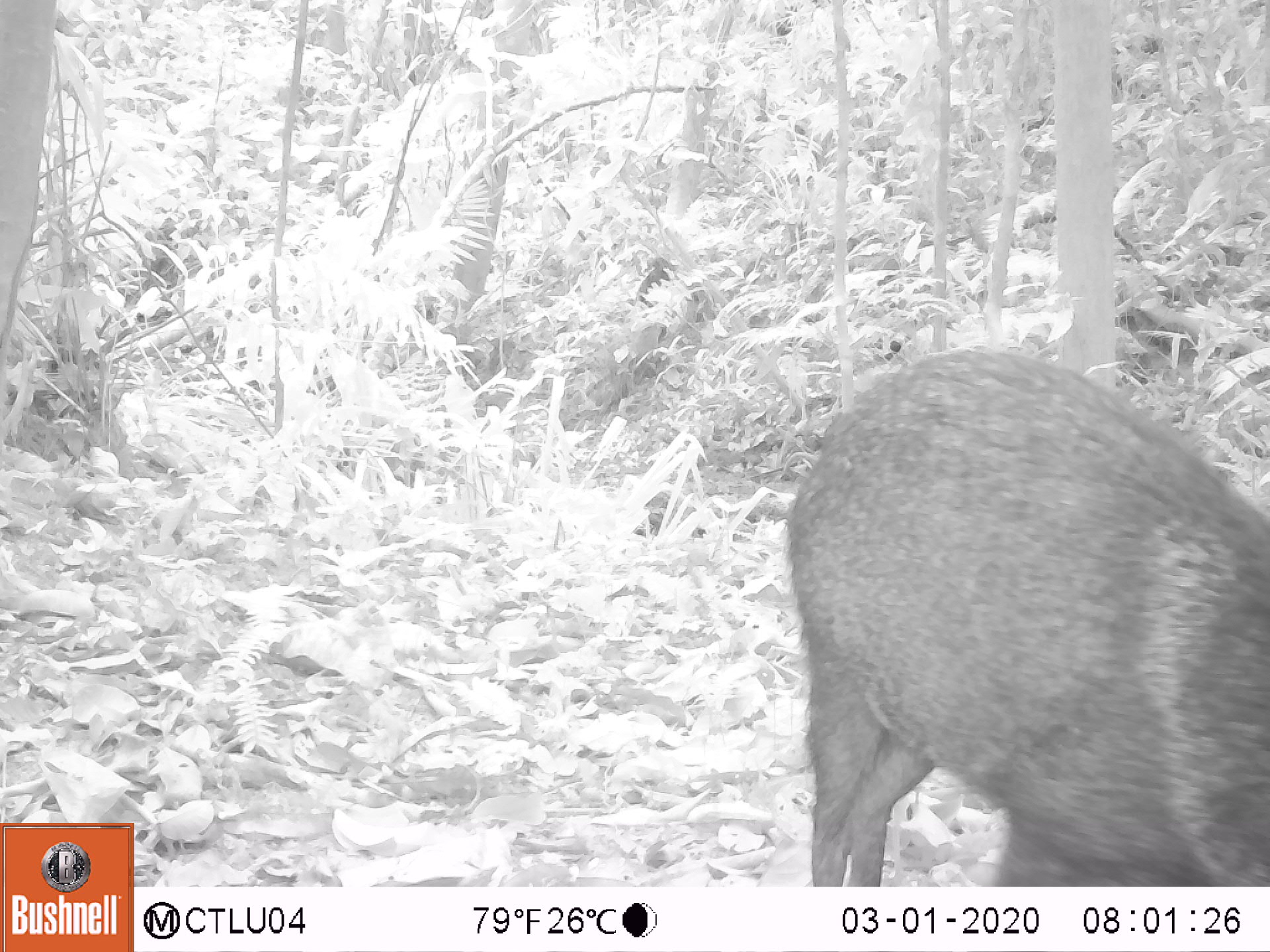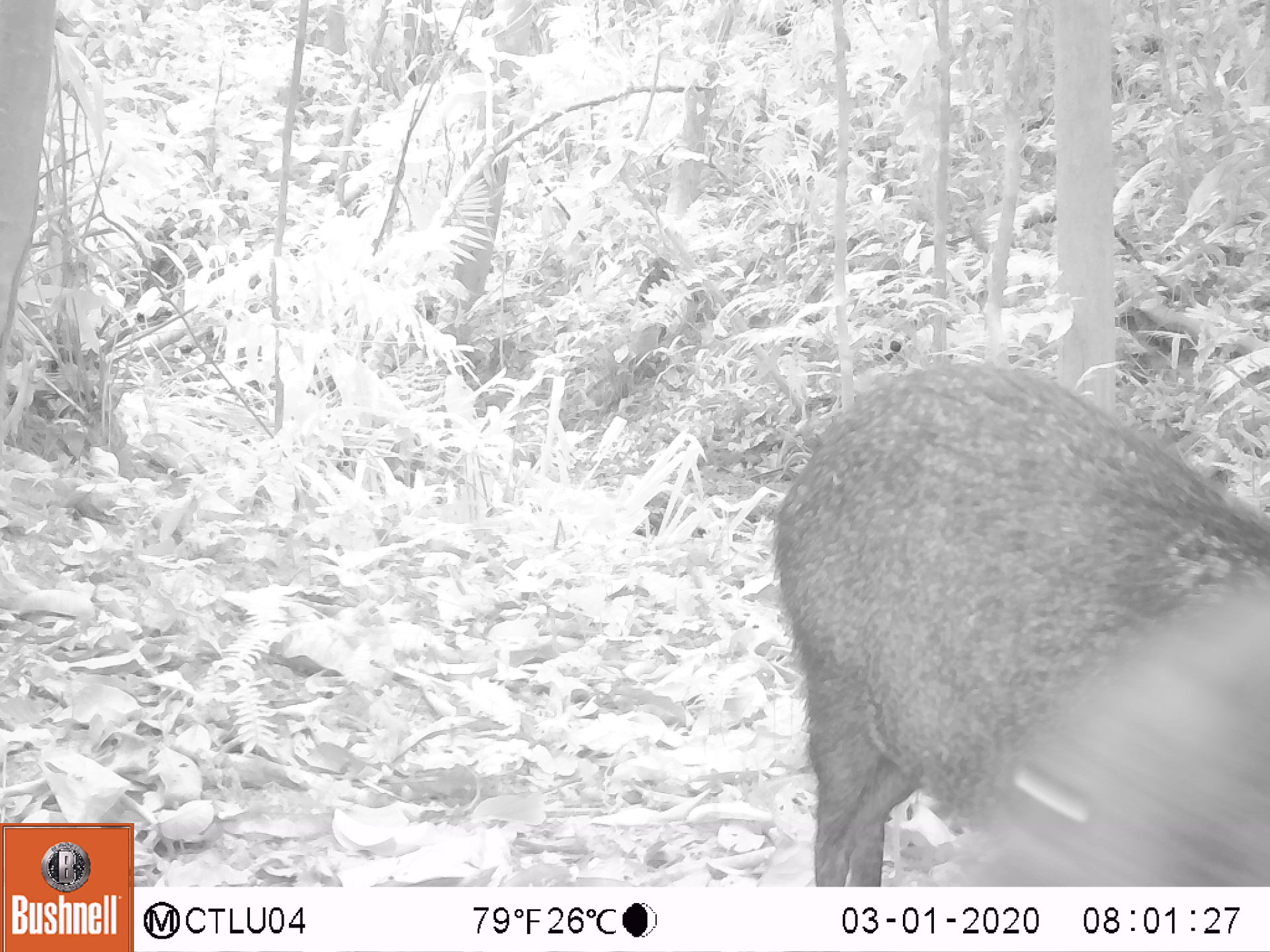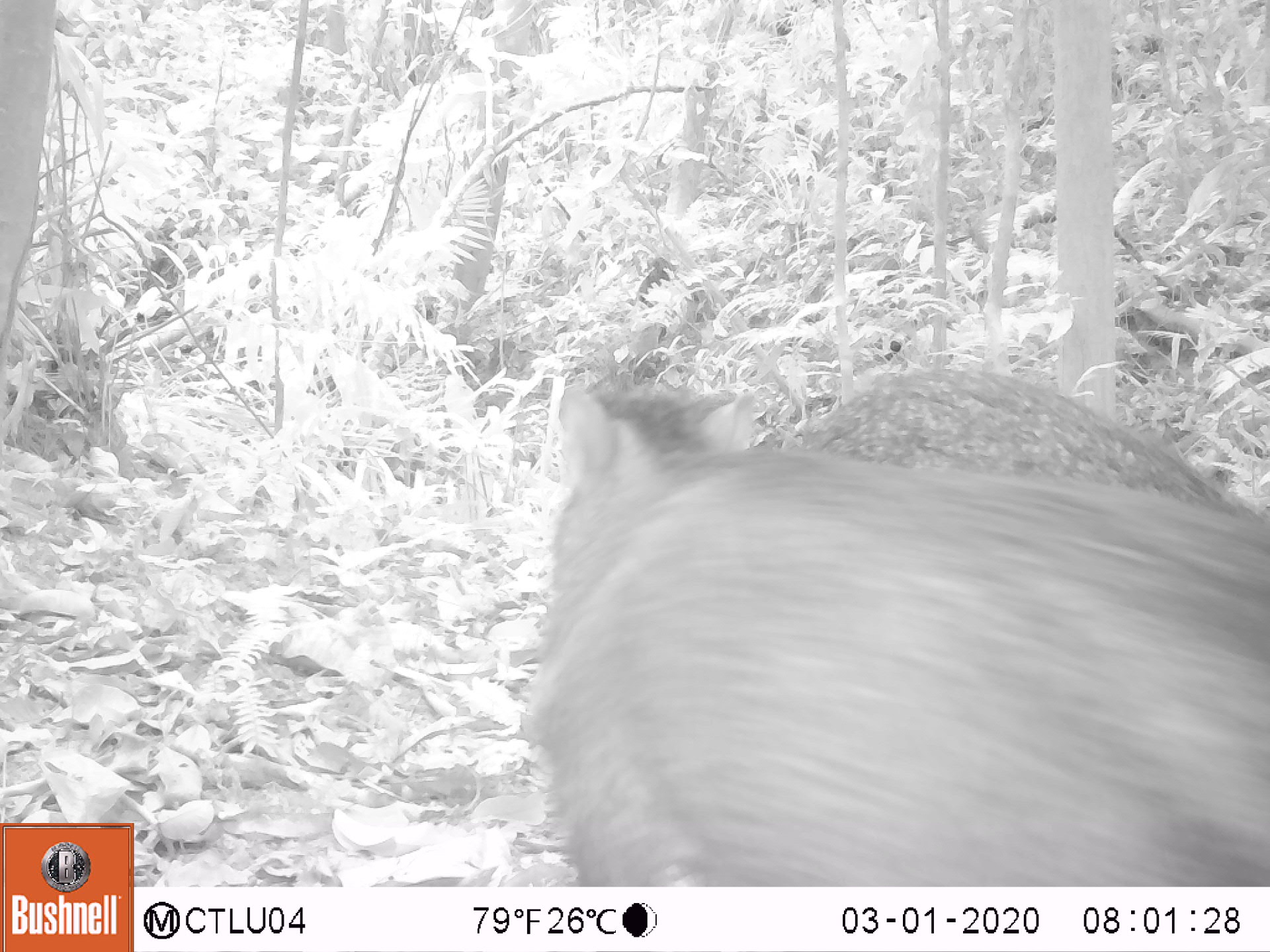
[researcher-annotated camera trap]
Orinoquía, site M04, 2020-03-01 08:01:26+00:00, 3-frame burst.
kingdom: Animalia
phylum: Chordata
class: Mammalia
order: Artiodactyla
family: Tayassuidae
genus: Pecari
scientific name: Pecari tajacu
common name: collared peccary